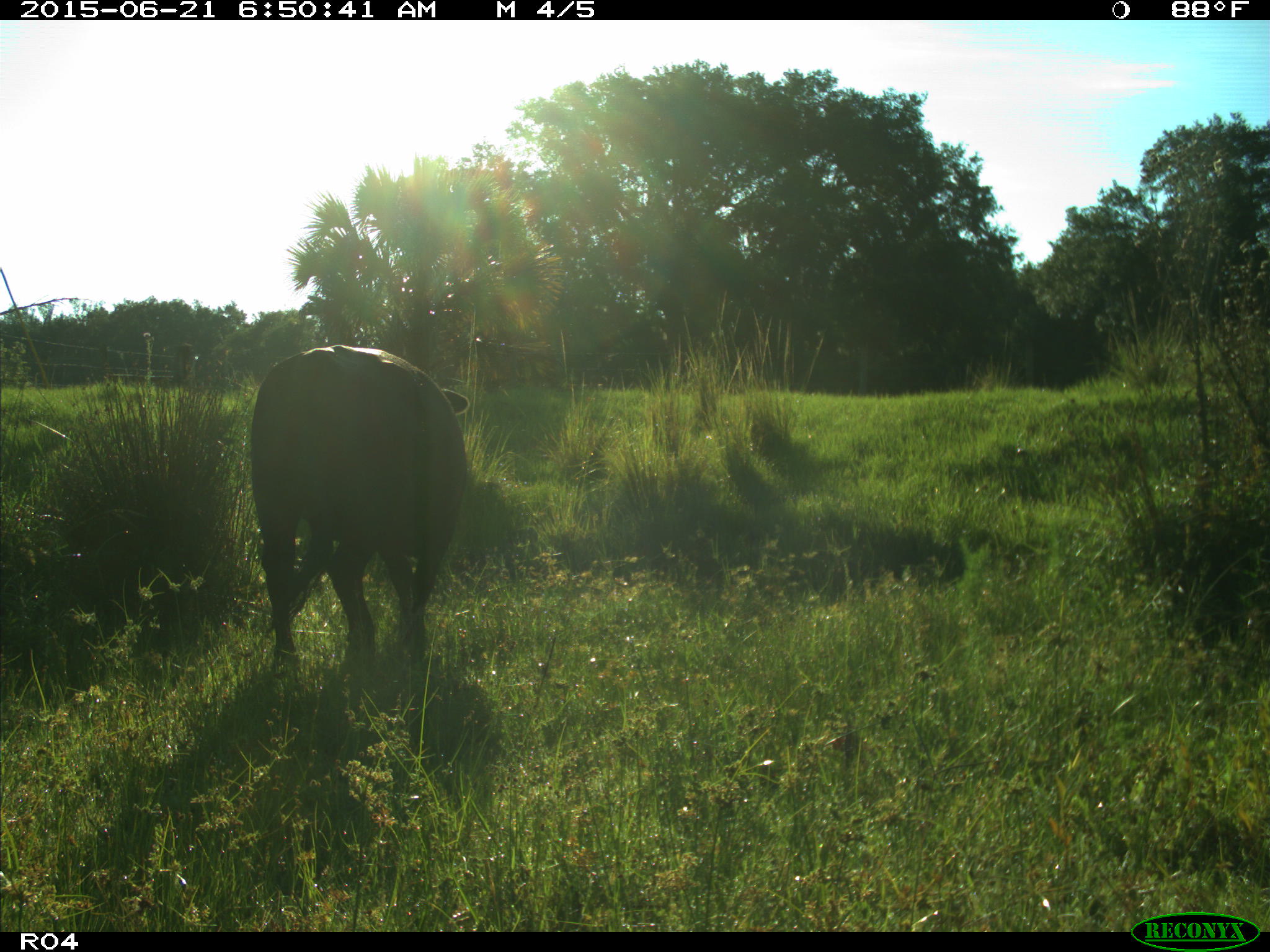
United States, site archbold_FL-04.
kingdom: Animalia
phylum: Chordata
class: Mammalia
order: Artiodactyla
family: Bovidae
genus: Bos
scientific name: Bos taurus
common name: domestic cow